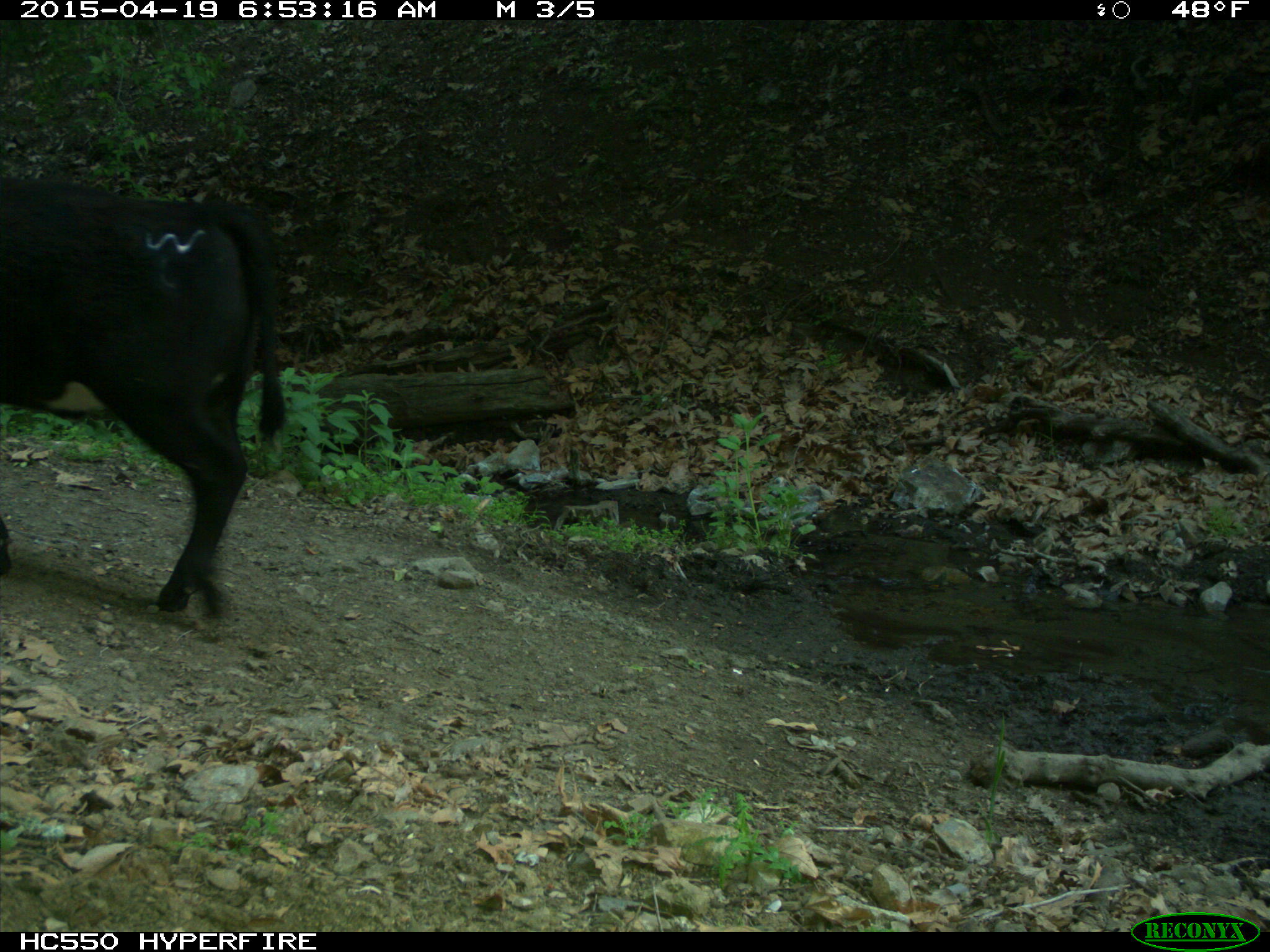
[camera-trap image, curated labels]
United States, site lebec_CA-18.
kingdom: Animalia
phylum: Chordata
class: Mammalia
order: Artiodactyla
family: Bovidae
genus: Bos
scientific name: Bos taurus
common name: domestic cow